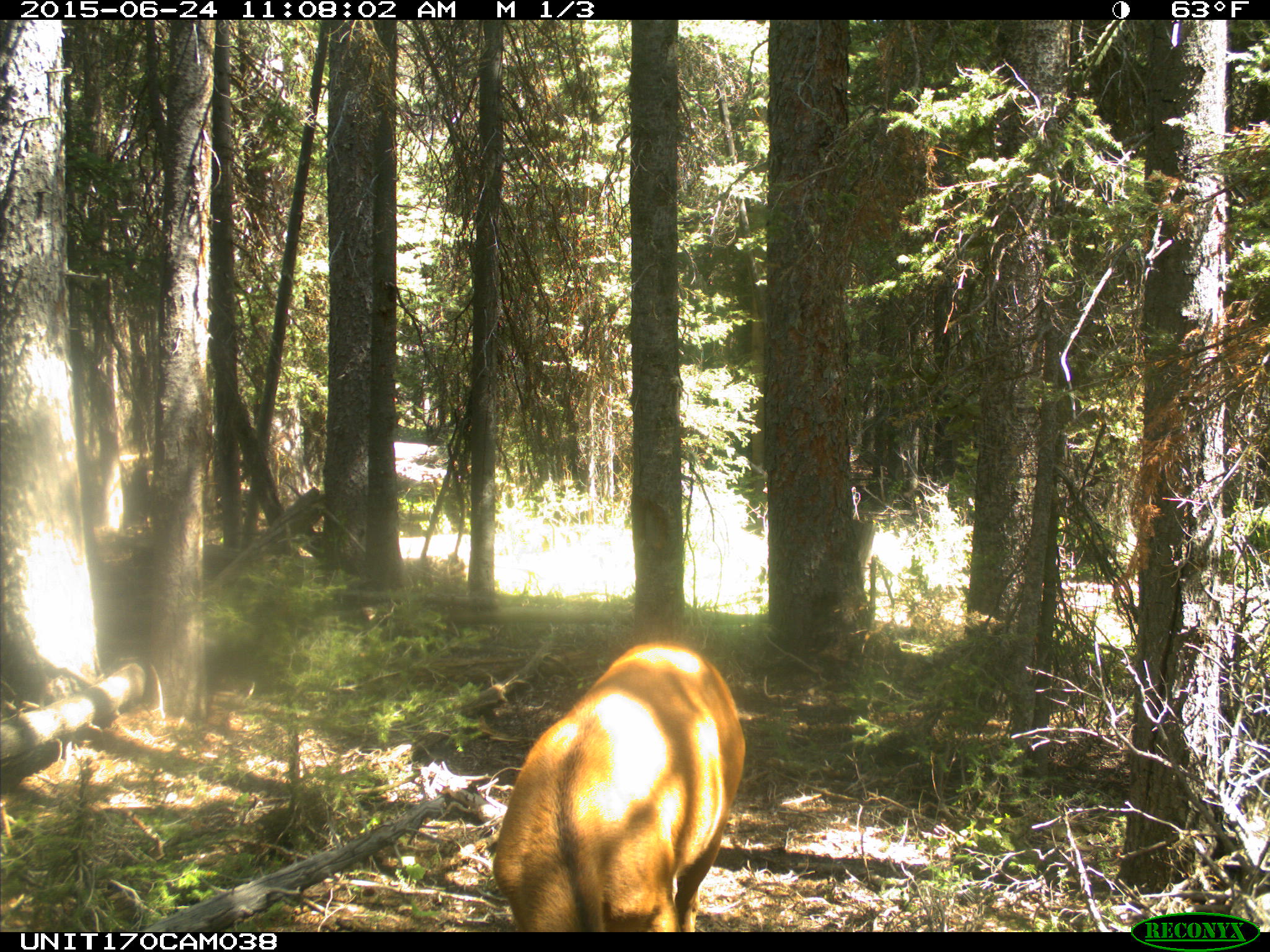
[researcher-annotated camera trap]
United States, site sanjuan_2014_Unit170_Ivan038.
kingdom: Animalia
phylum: Chordata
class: Mammalia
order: Artiodactyla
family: Cervidae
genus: Cervus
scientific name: Cervus elaphus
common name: red deer